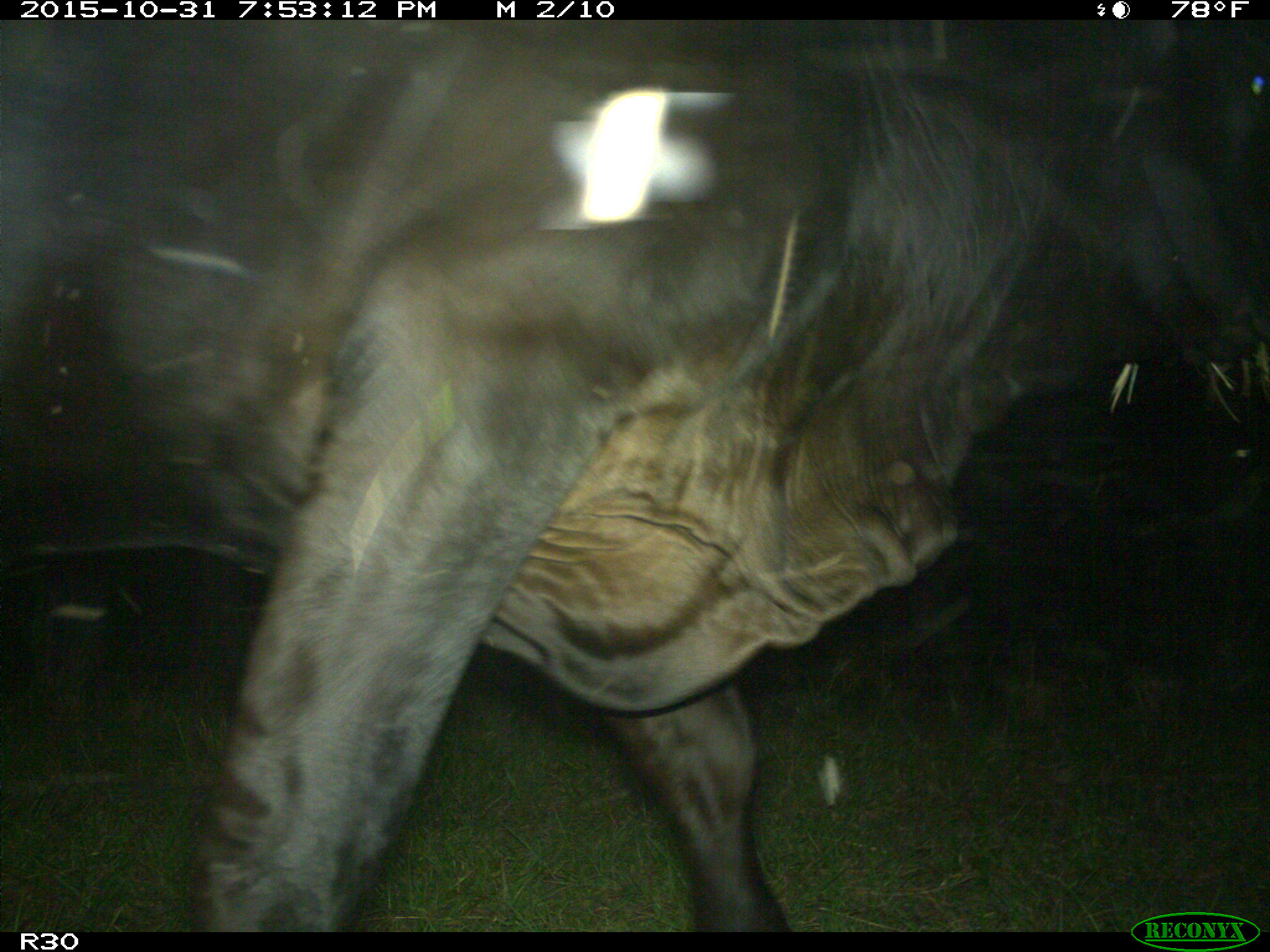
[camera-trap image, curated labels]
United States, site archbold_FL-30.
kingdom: Animalia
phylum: Chordata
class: Mammalia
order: Artiodactyla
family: Bovidae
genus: Bos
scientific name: Bos taurus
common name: domestic cow